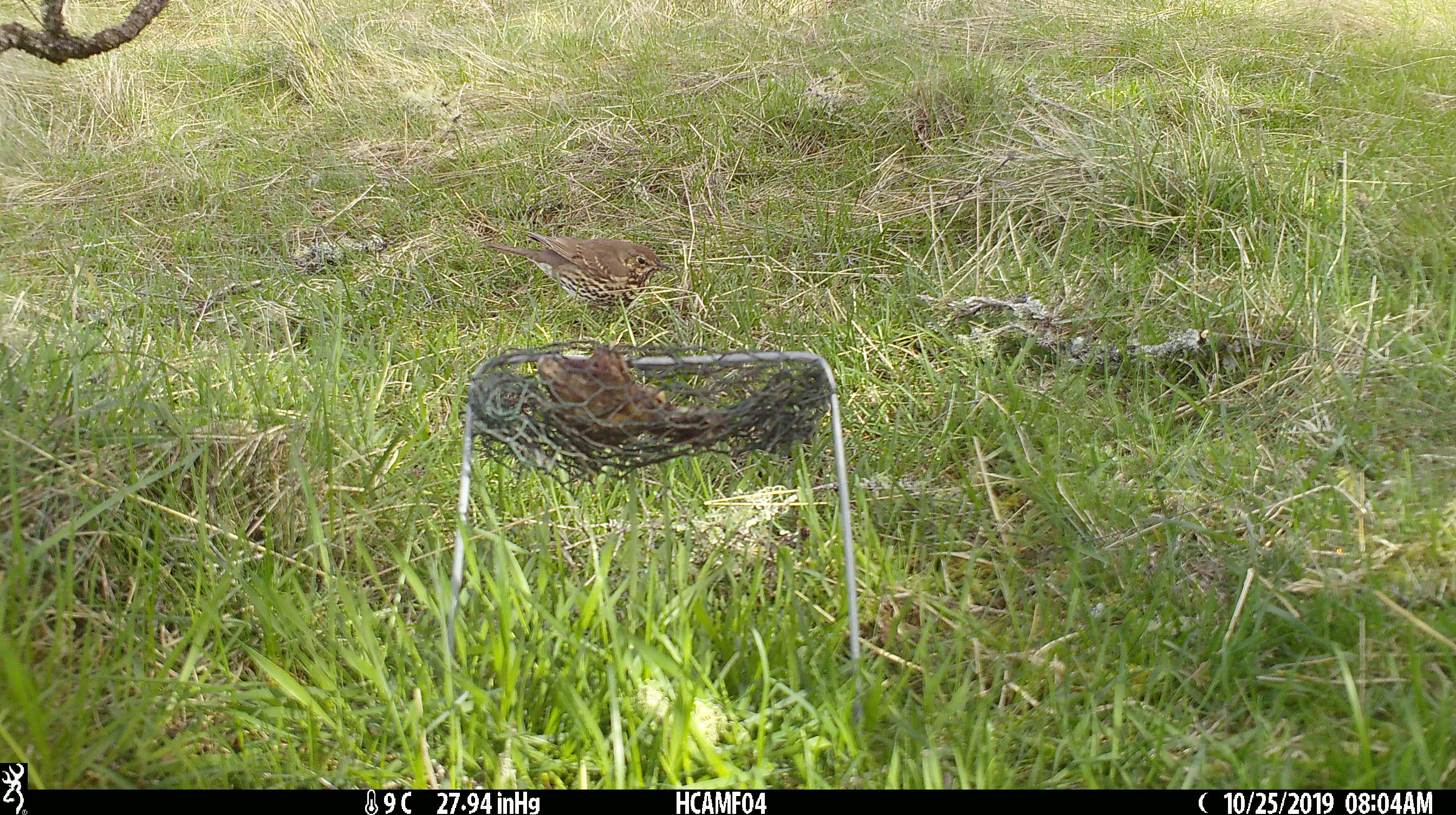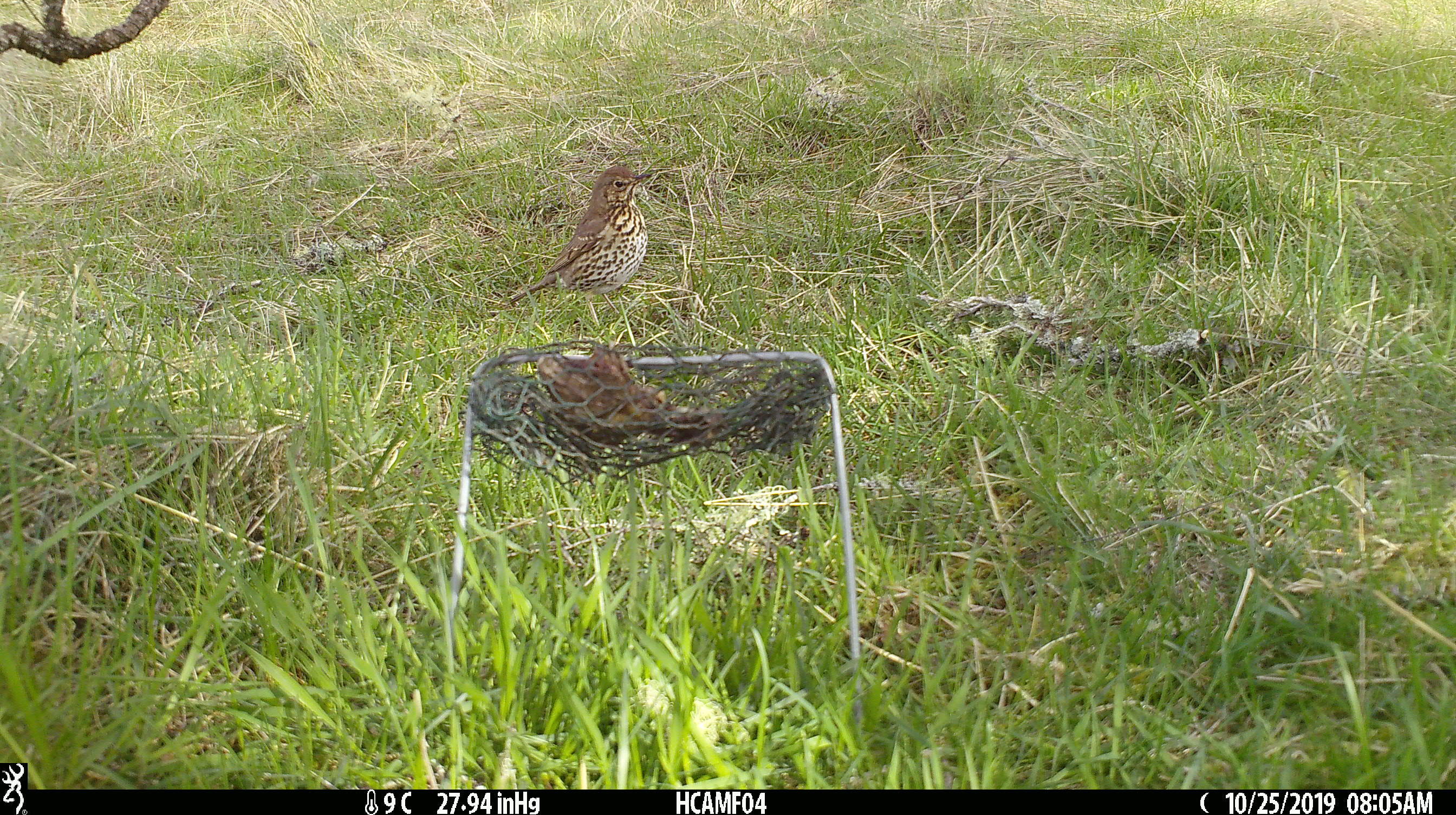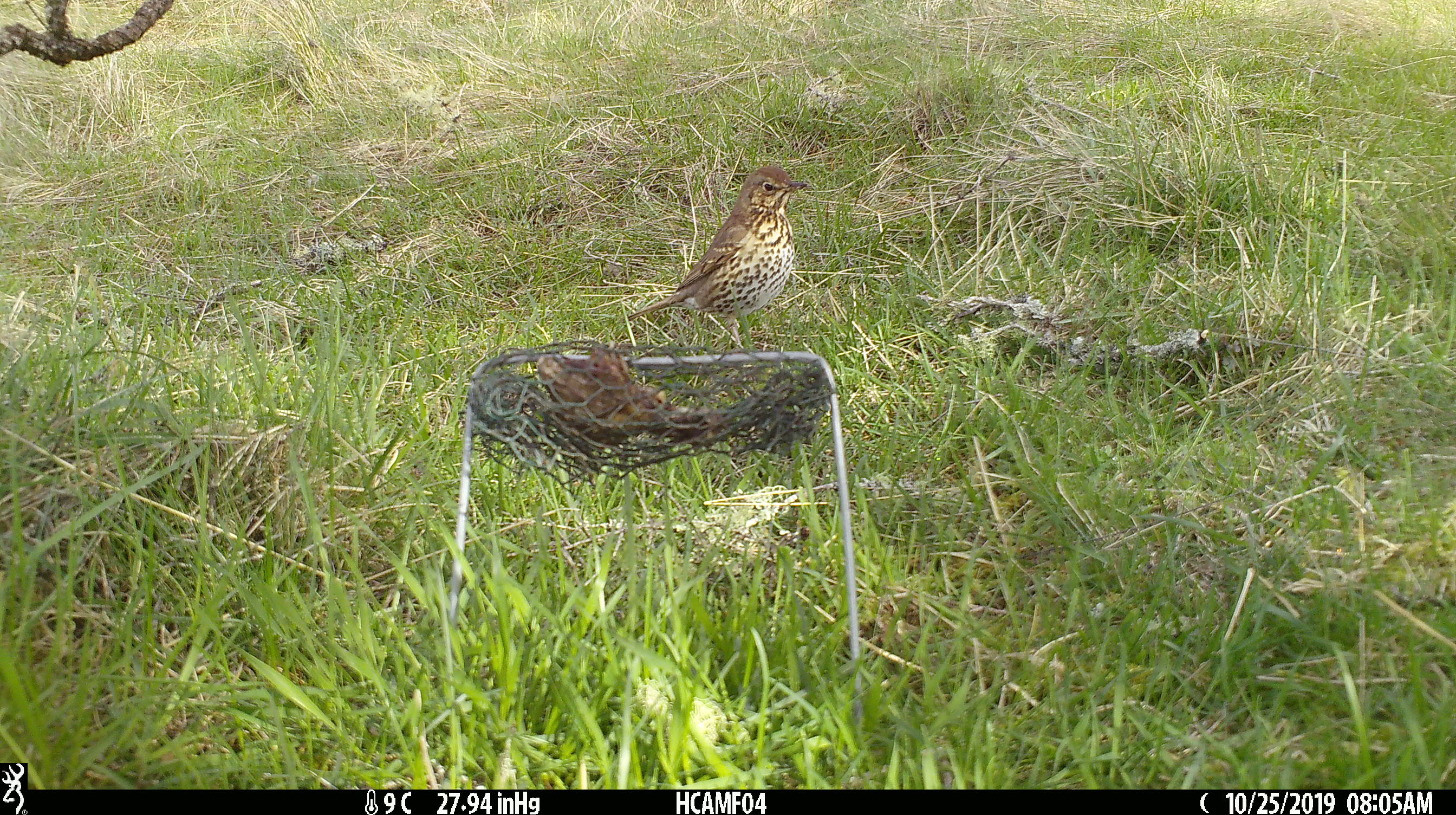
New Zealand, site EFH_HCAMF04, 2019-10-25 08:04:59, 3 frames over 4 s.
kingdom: Animalia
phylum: Chordata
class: Aves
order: Passeriformes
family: Turdidae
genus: Turdus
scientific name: Turdus philomelos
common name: song thrush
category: thrush